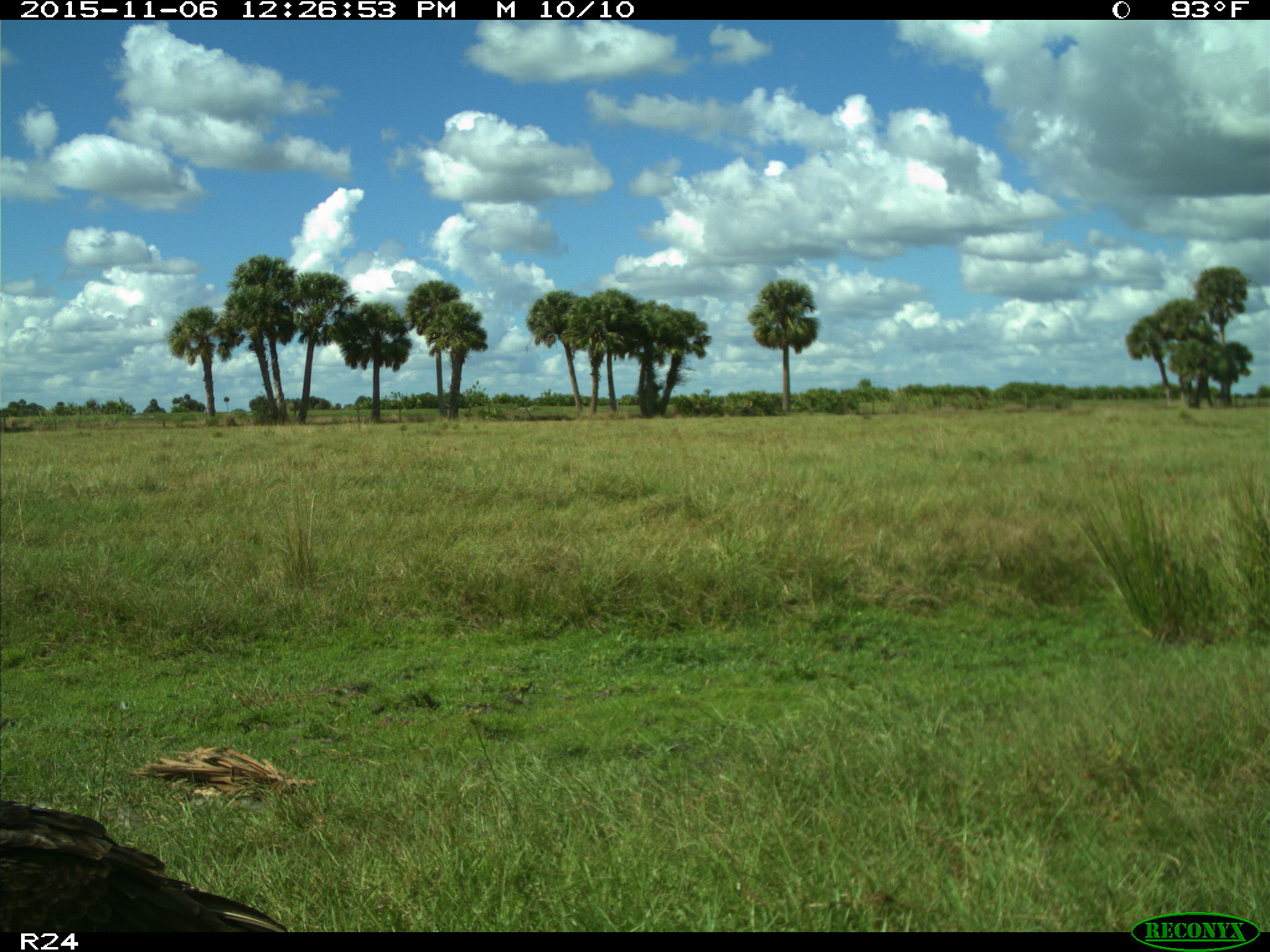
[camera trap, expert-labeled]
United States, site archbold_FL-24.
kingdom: Animalia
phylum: Chordata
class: Aves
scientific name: Aves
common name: birds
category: unidentified bird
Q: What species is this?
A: Unidentified bird (birds) (Aves).